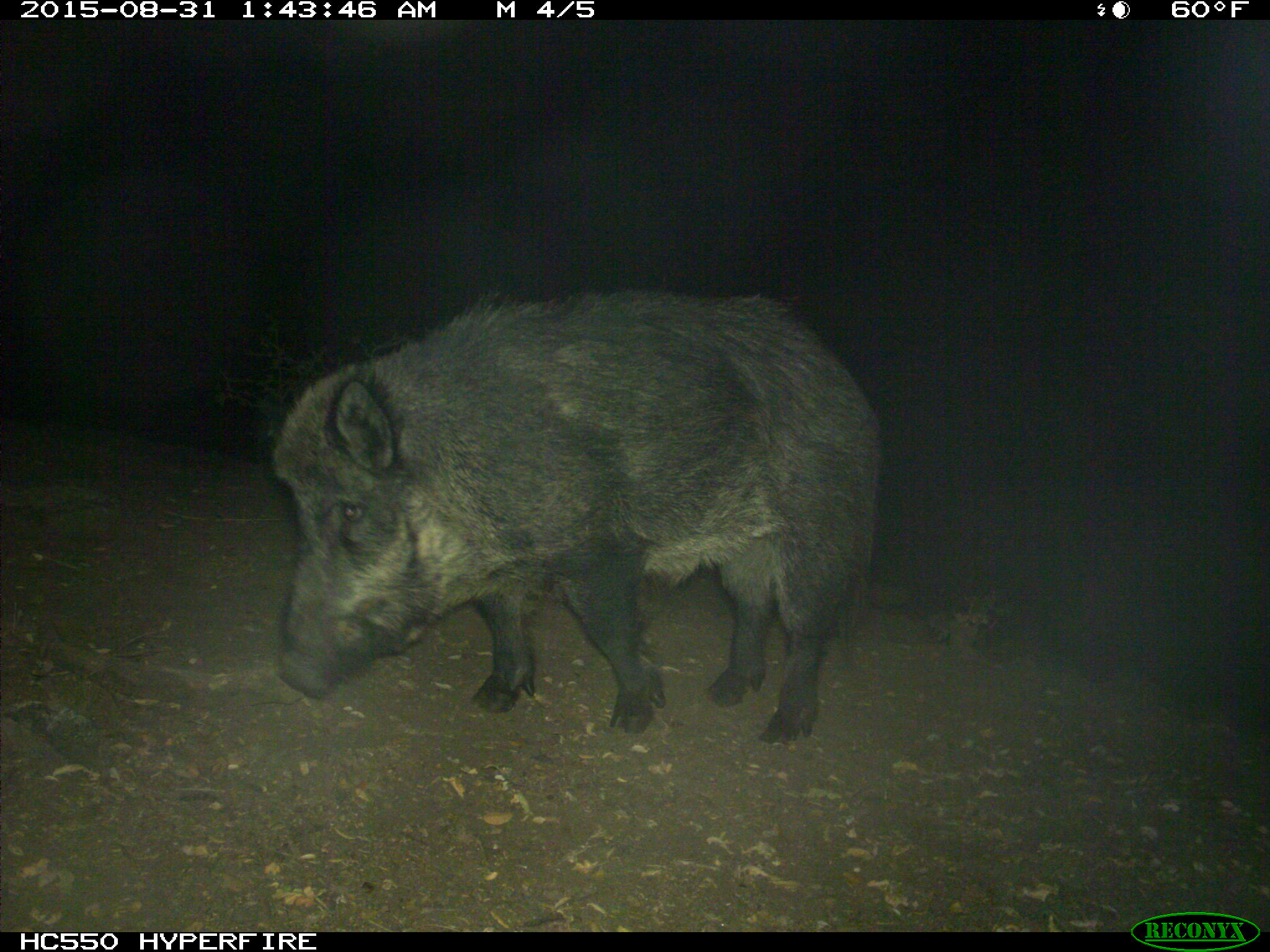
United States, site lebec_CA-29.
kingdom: Animalia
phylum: Chordata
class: Mammalia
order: Artiodactyla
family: Suidae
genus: Sus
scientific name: Sus scrofa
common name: wild boar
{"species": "Sus scrofa (wild boar)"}